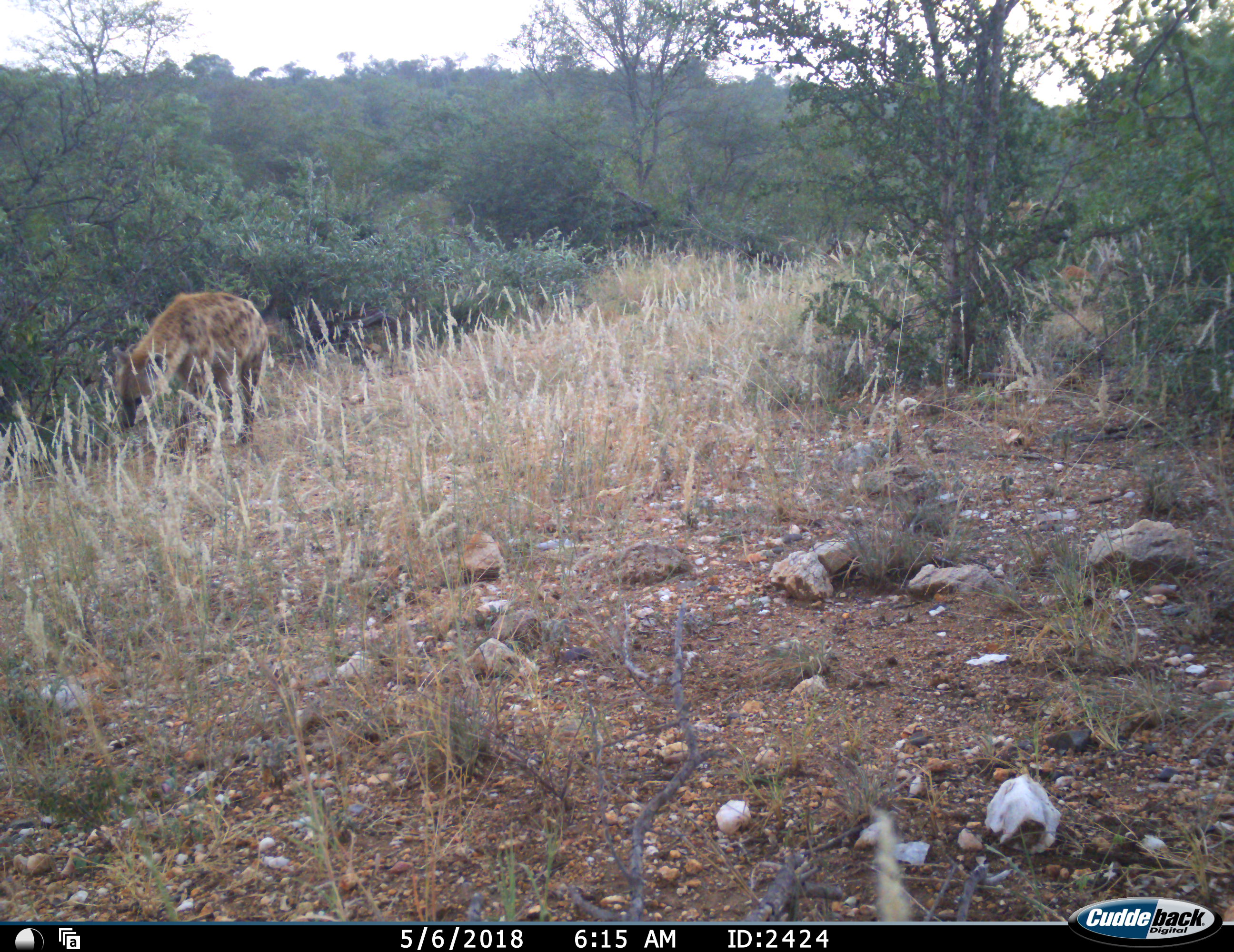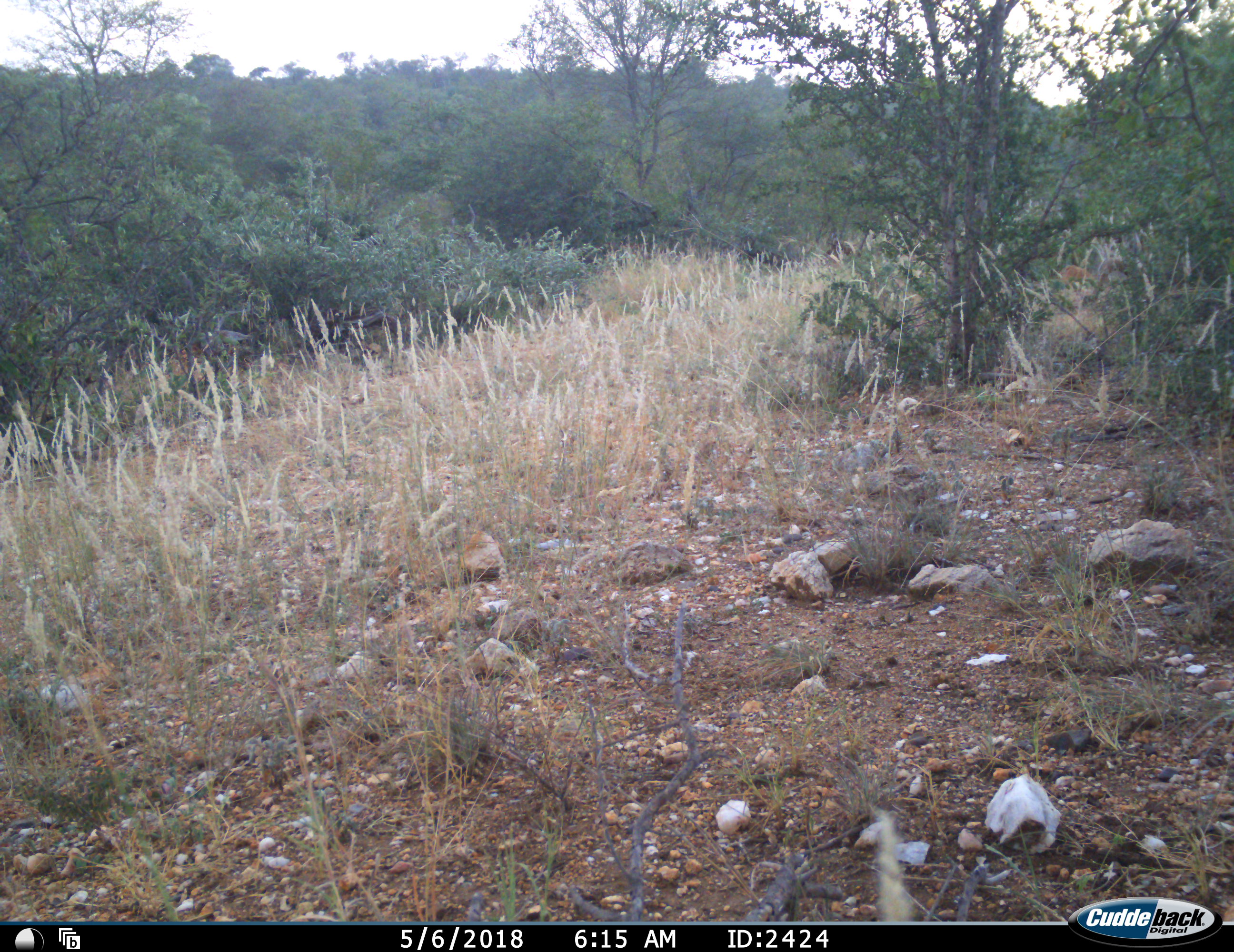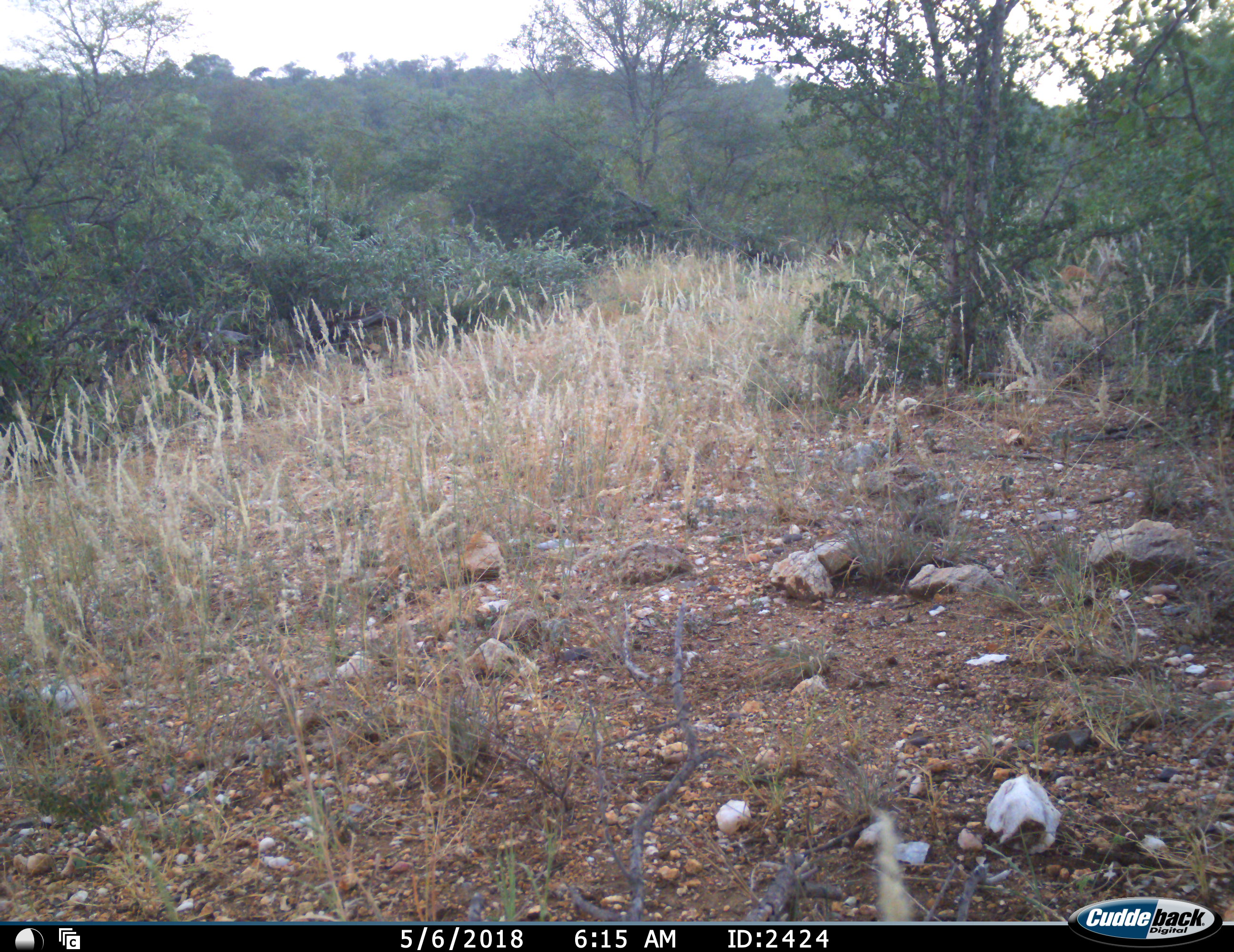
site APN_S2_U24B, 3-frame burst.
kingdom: Animalia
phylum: Chordata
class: Mammalia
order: Carnivora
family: Hyaenidae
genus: Crocuta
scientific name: Crocuta crocuta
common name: spotted hyena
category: hyenaspotted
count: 1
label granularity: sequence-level